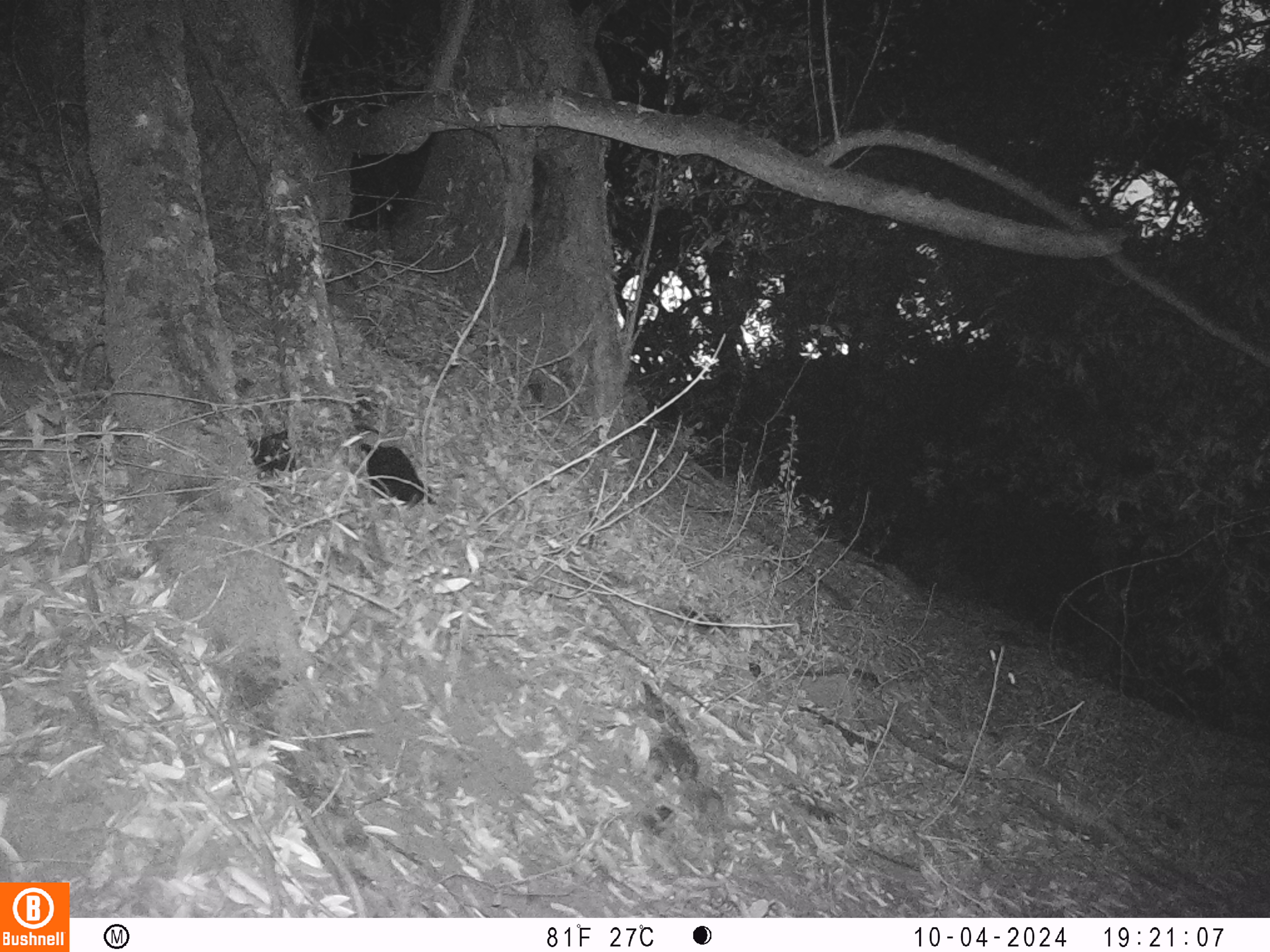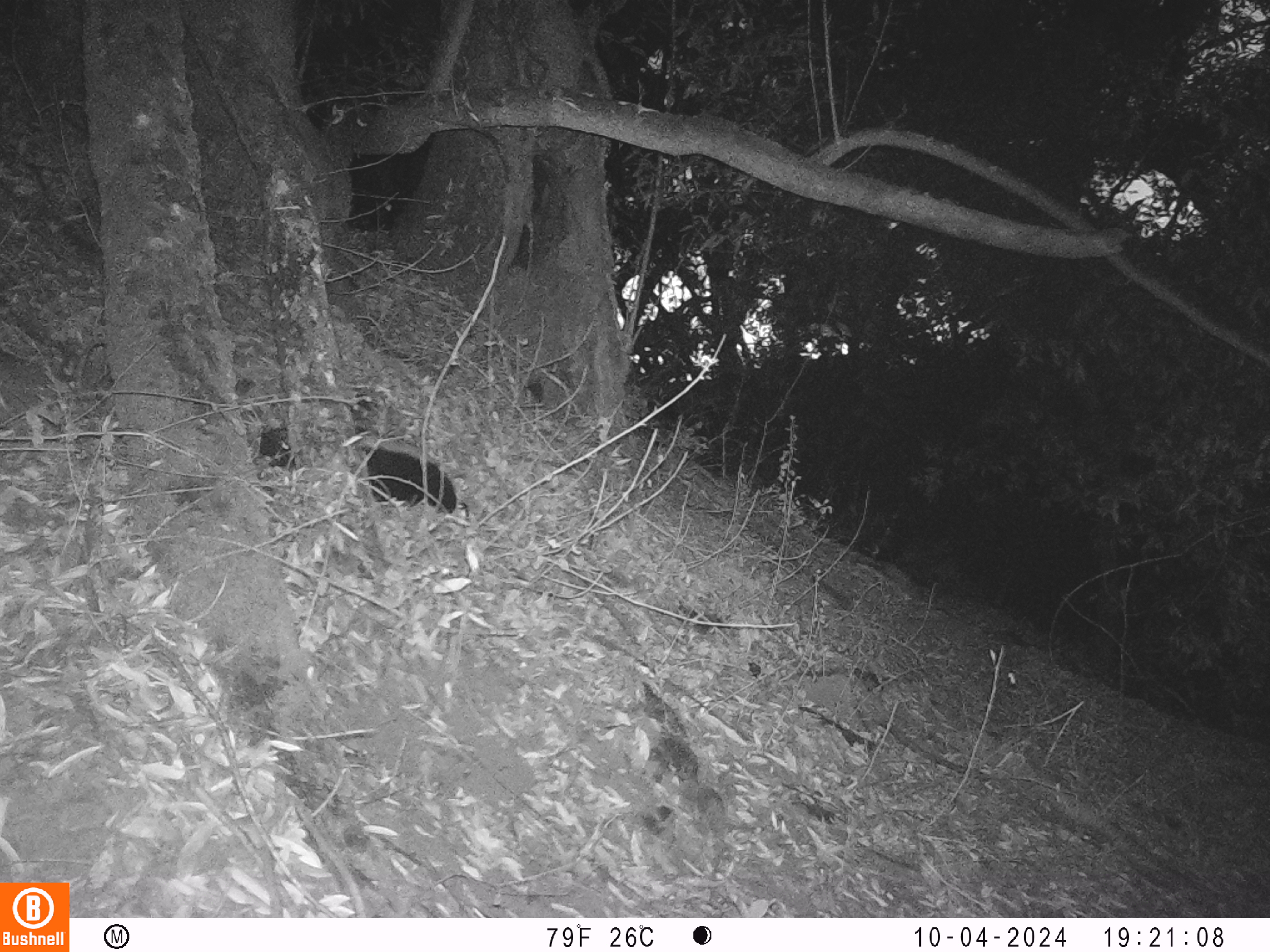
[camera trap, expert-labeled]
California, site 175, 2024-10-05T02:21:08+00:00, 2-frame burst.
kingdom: Animalia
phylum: Chordata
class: Mammalia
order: Carnivora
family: Mephitidae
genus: Mephitis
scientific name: Mephitis mephitis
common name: striped skunk